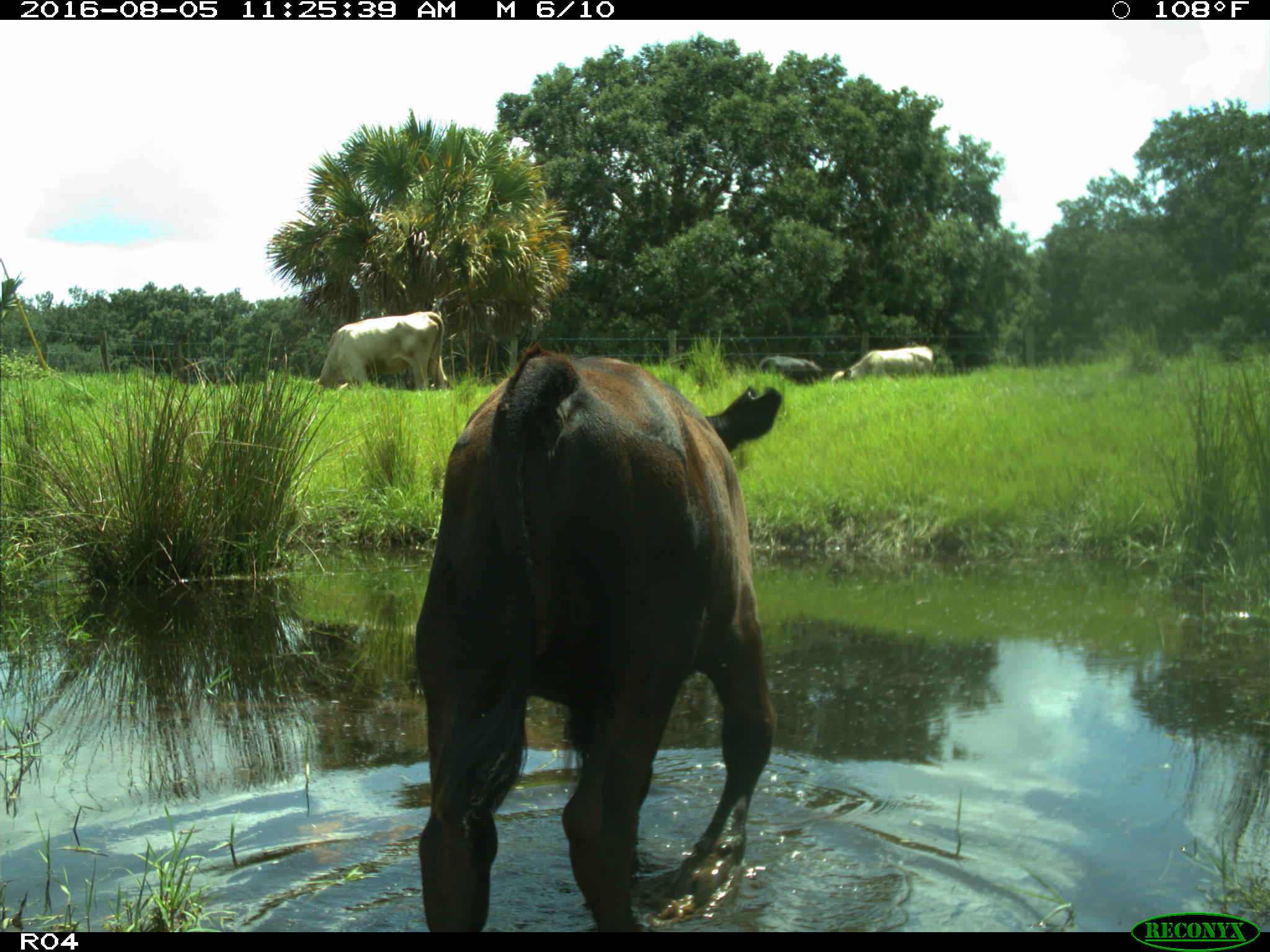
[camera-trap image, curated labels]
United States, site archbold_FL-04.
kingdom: Animalia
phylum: Chordata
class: Mammalia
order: Artiodactyla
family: Bovidae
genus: Bos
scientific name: Bos taurus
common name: domestic cow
Bos taurus (domestic cow).